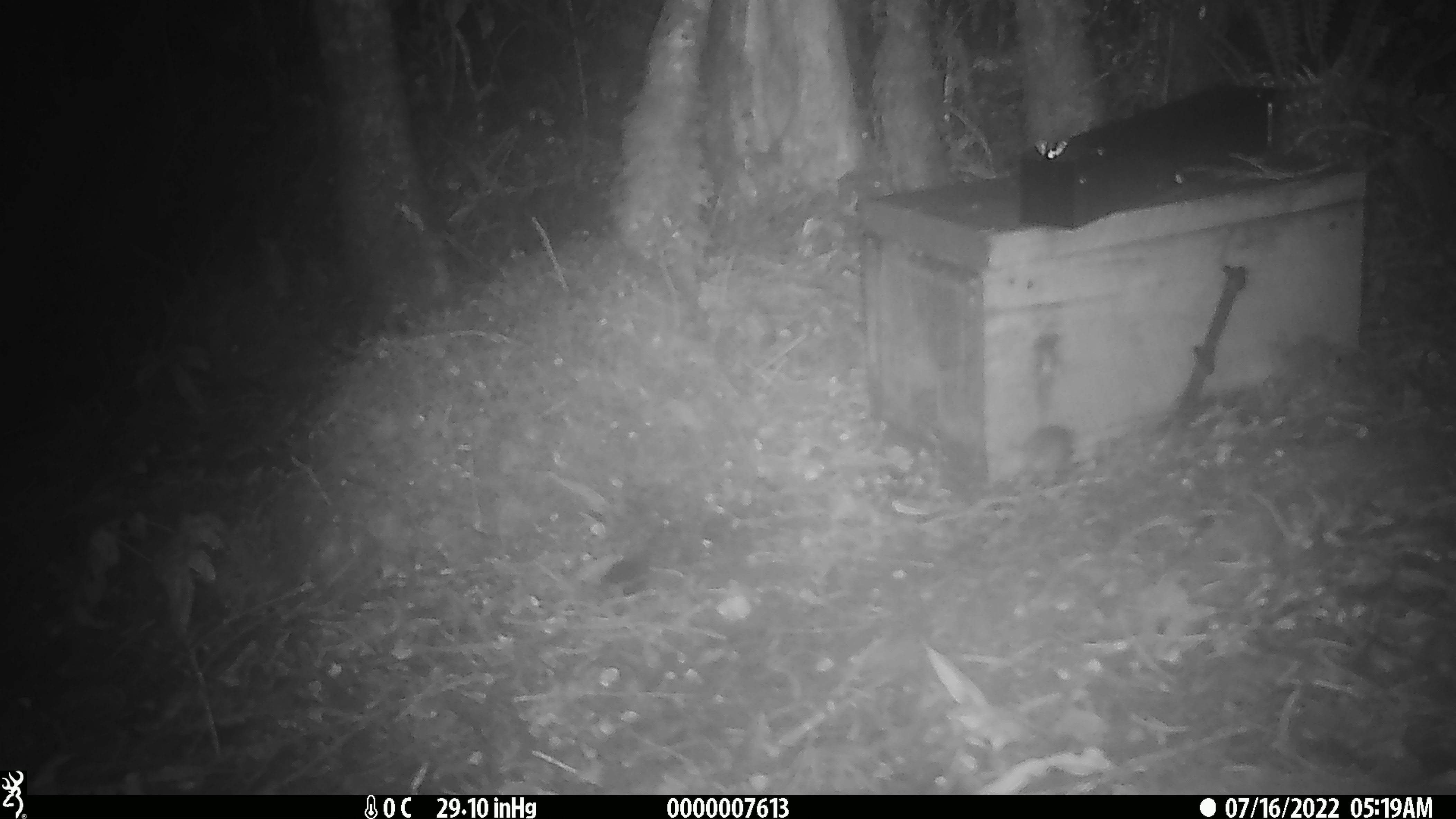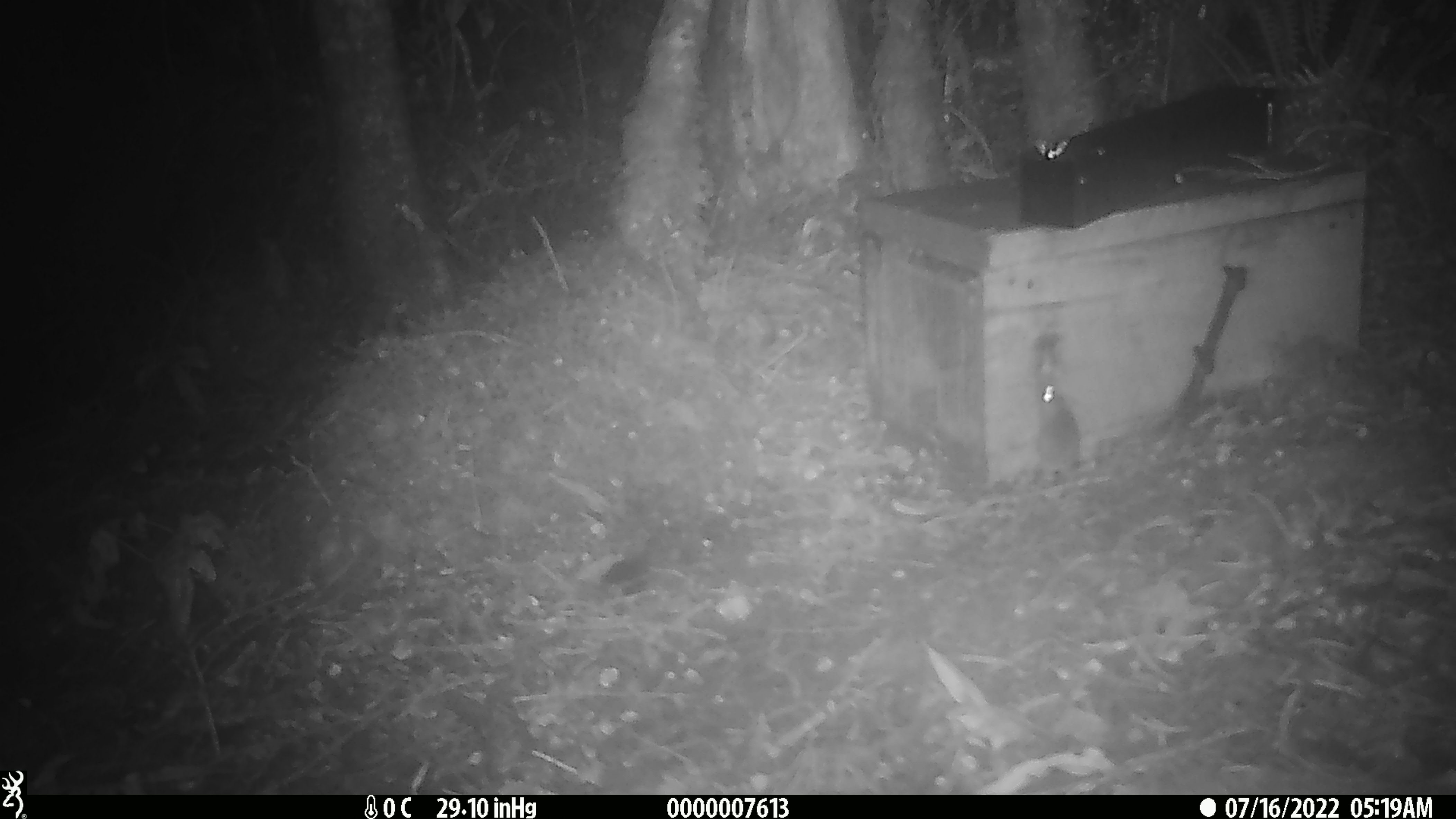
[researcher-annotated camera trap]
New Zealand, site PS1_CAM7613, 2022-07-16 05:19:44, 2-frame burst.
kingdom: Animalia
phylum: Chordata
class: Mammalia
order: Rodentia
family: Muridae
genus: Mus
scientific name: Mus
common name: mouse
Mouse (Mus).